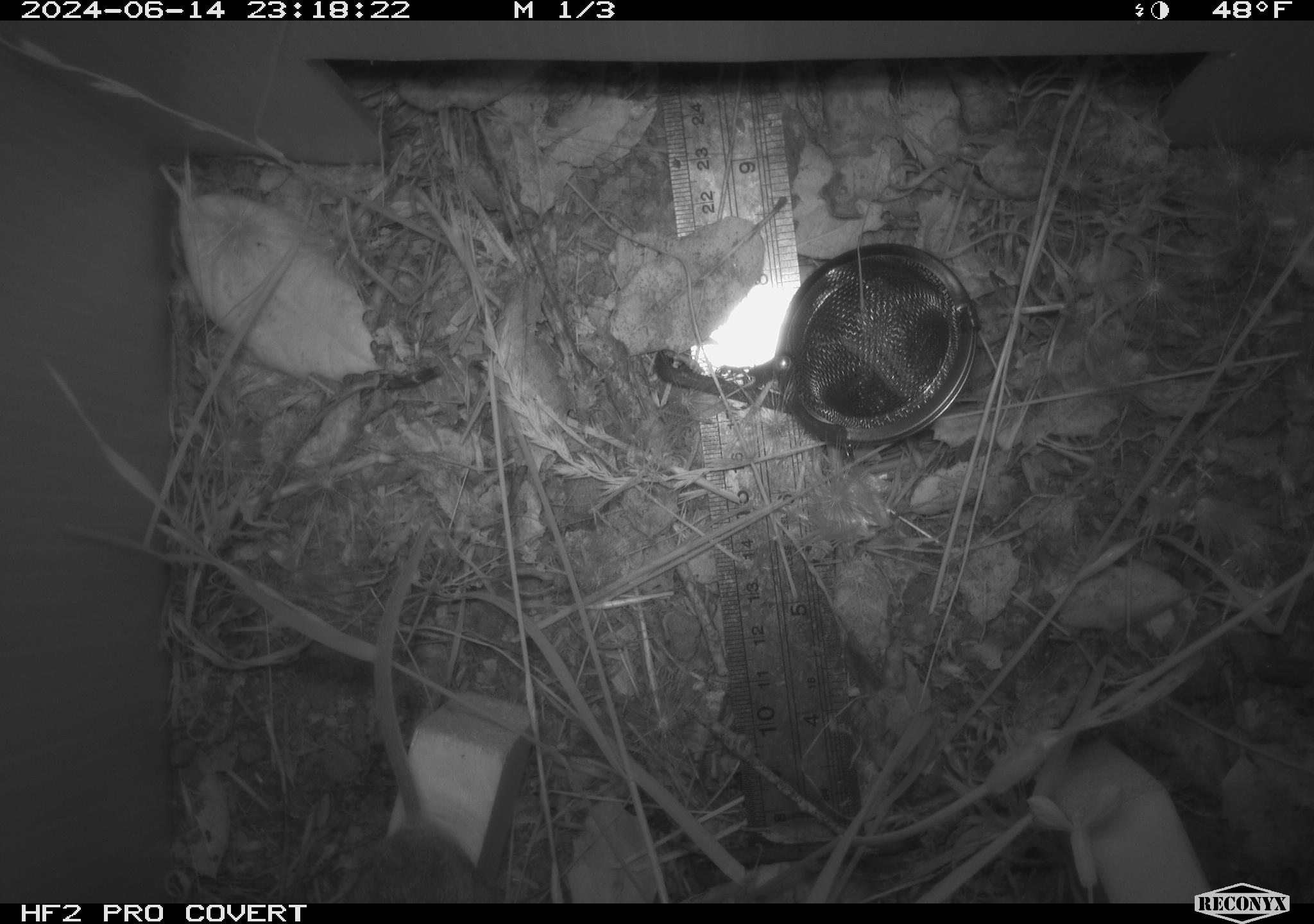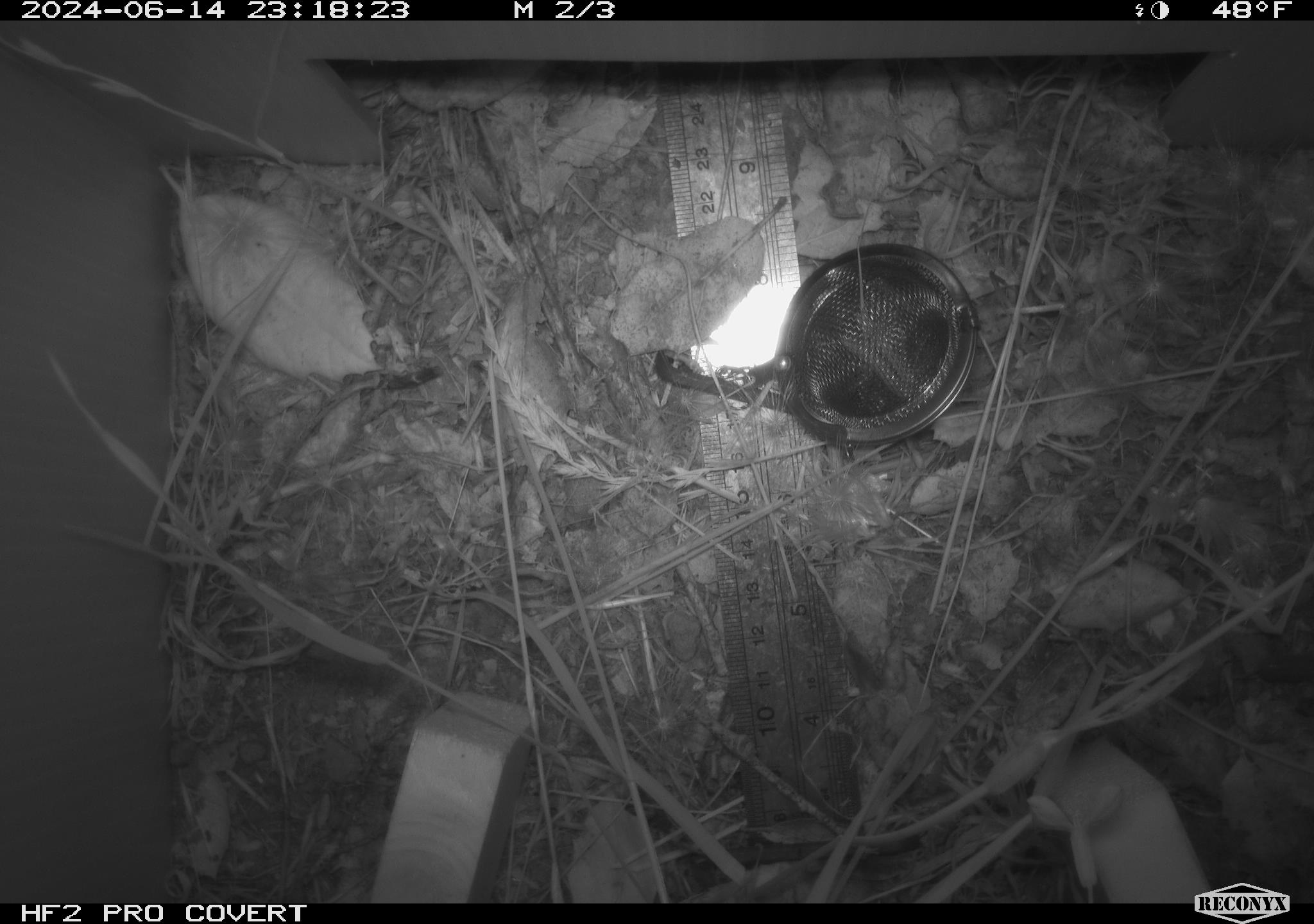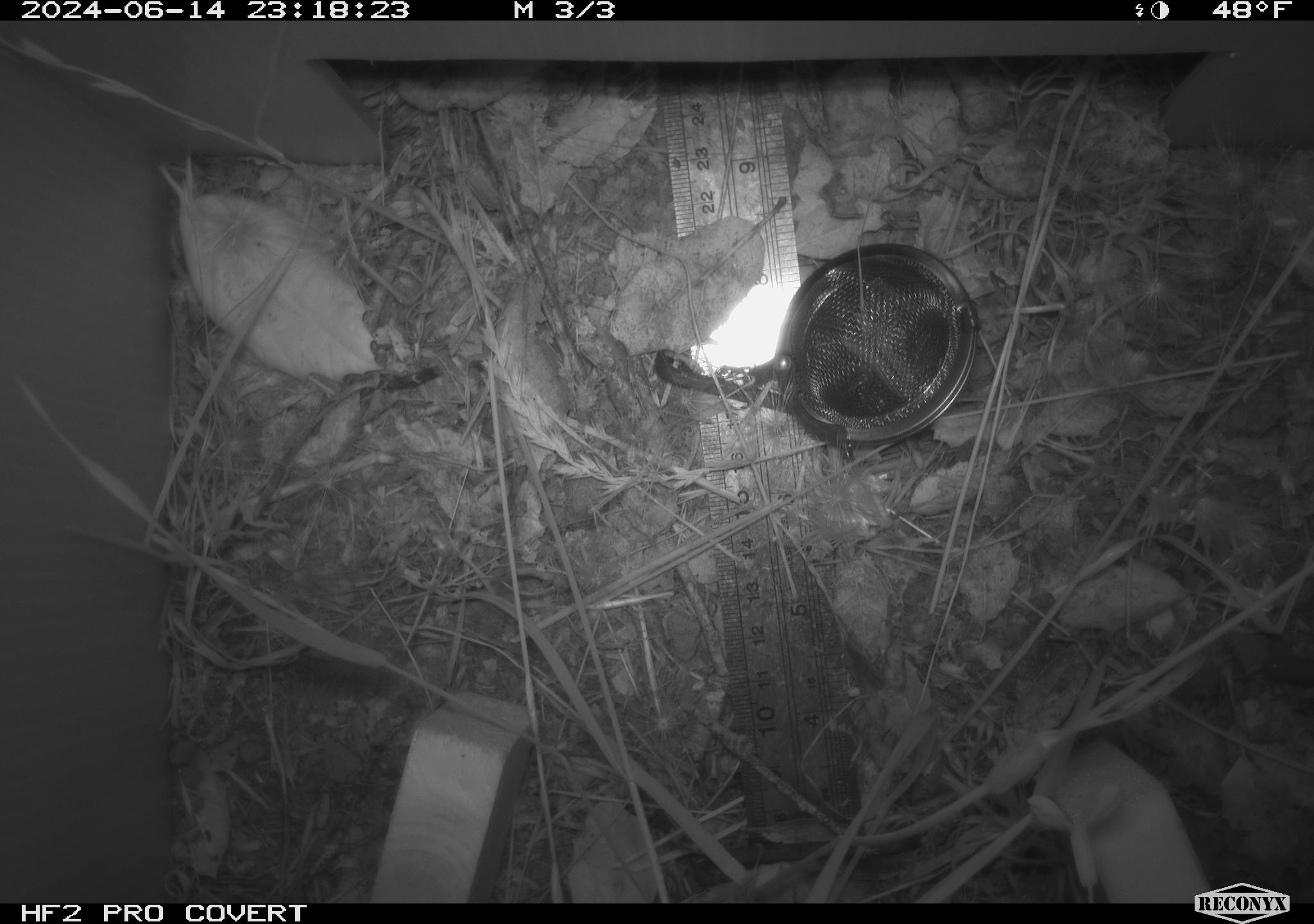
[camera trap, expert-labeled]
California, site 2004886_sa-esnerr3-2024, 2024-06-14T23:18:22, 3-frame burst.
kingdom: Animalia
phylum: Chordata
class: Mammalia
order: Rodentia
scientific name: Rodentia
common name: rodent